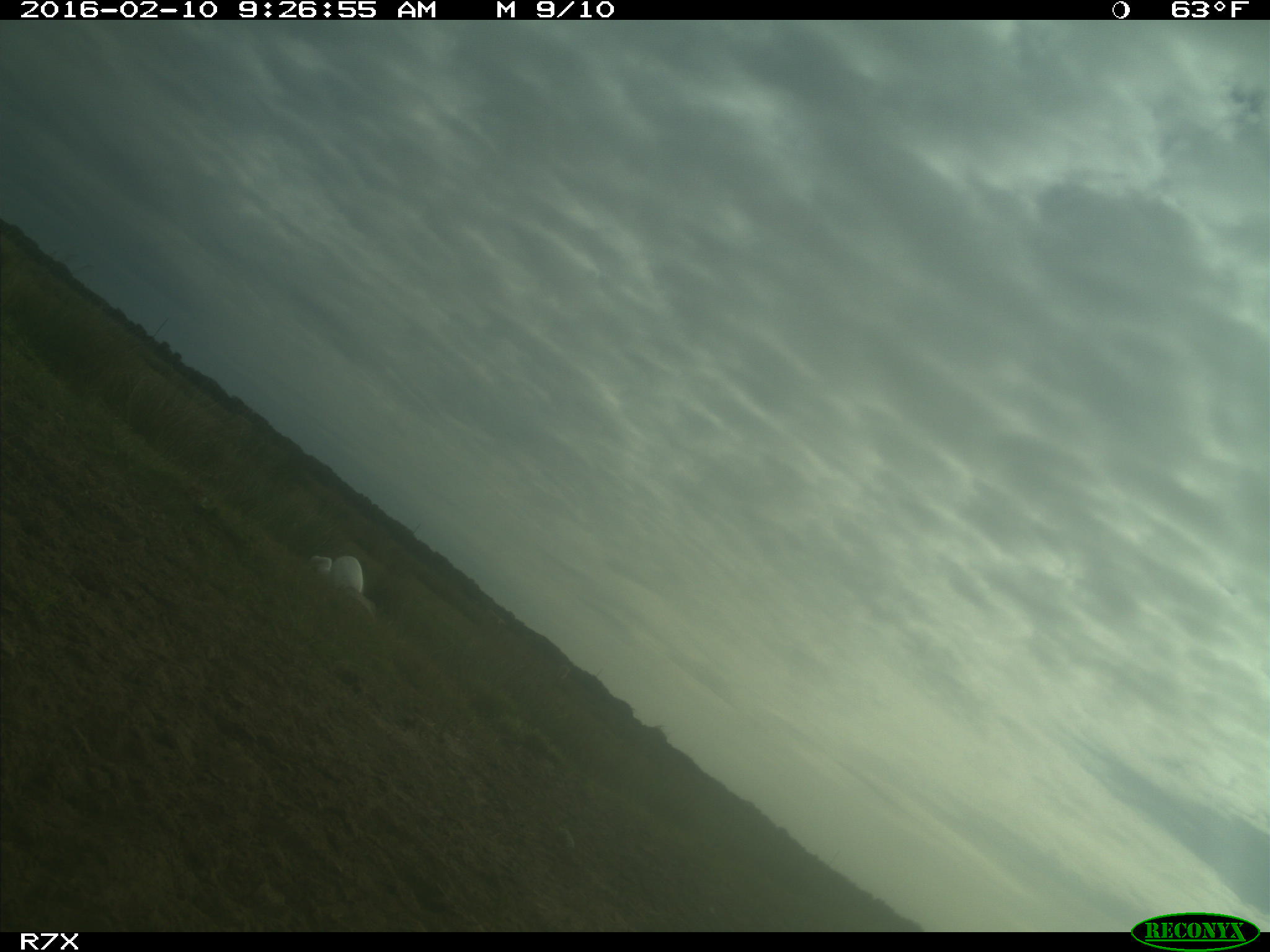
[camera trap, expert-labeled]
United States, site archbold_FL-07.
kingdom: Animalia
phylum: Chordata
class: Aves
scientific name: Aves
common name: birds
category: unidentified bird